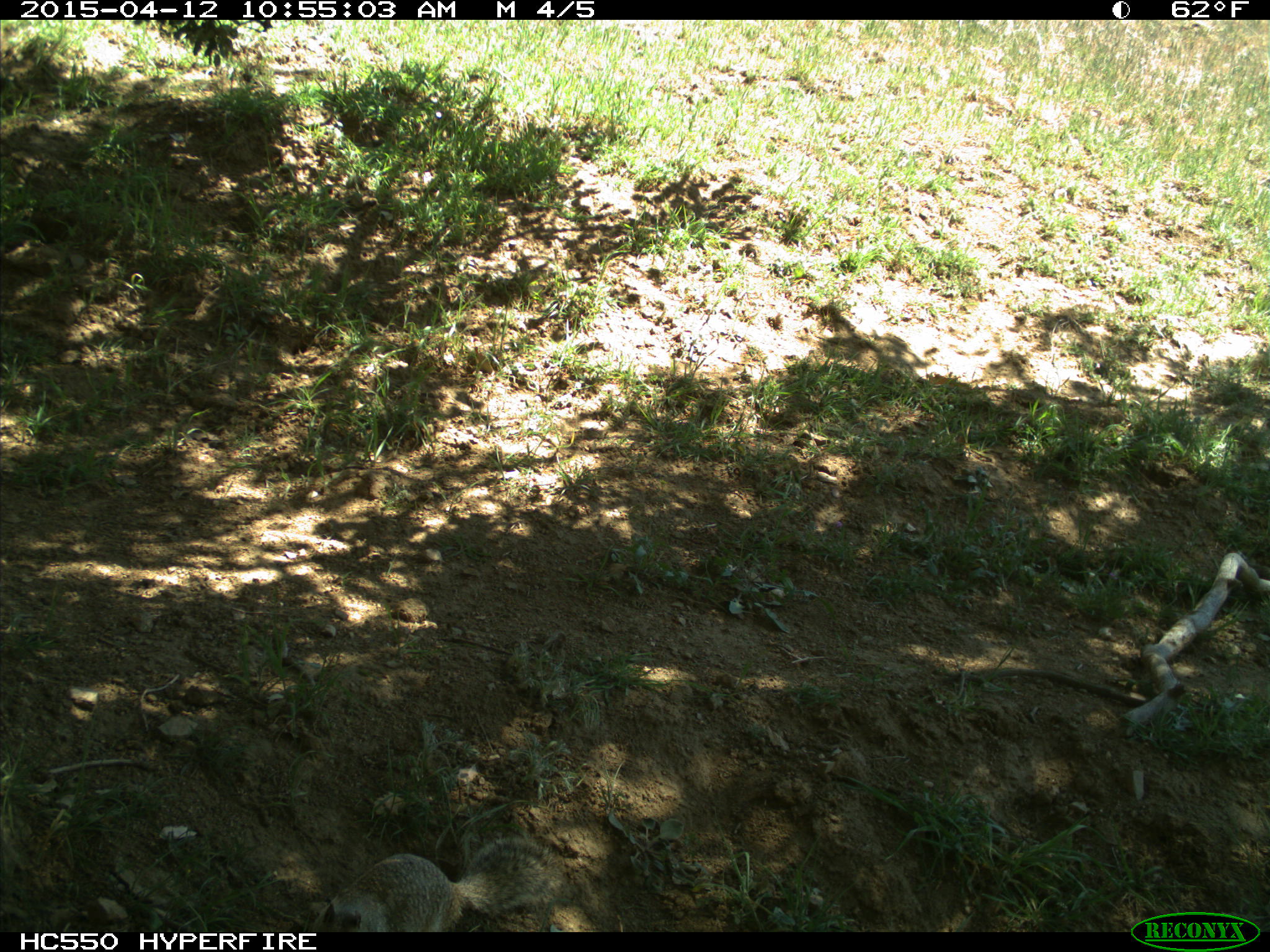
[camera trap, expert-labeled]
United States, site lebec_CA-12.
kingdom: Animalia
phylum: Chordata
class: Mammalia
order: Rodentia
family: Sciuridae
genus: Otospermophilus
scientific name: Otospermophilus beecheyi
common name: california ground squirrel